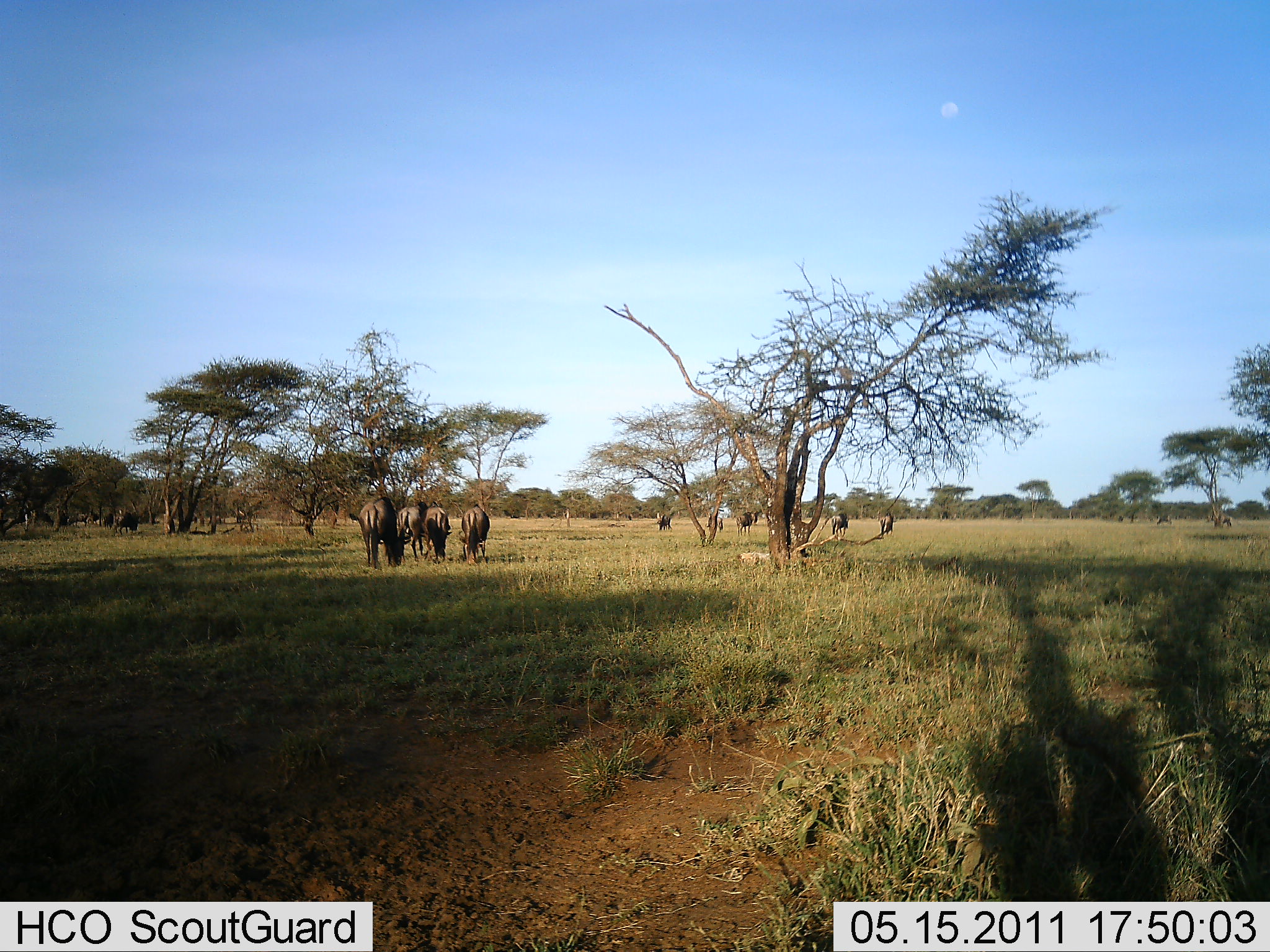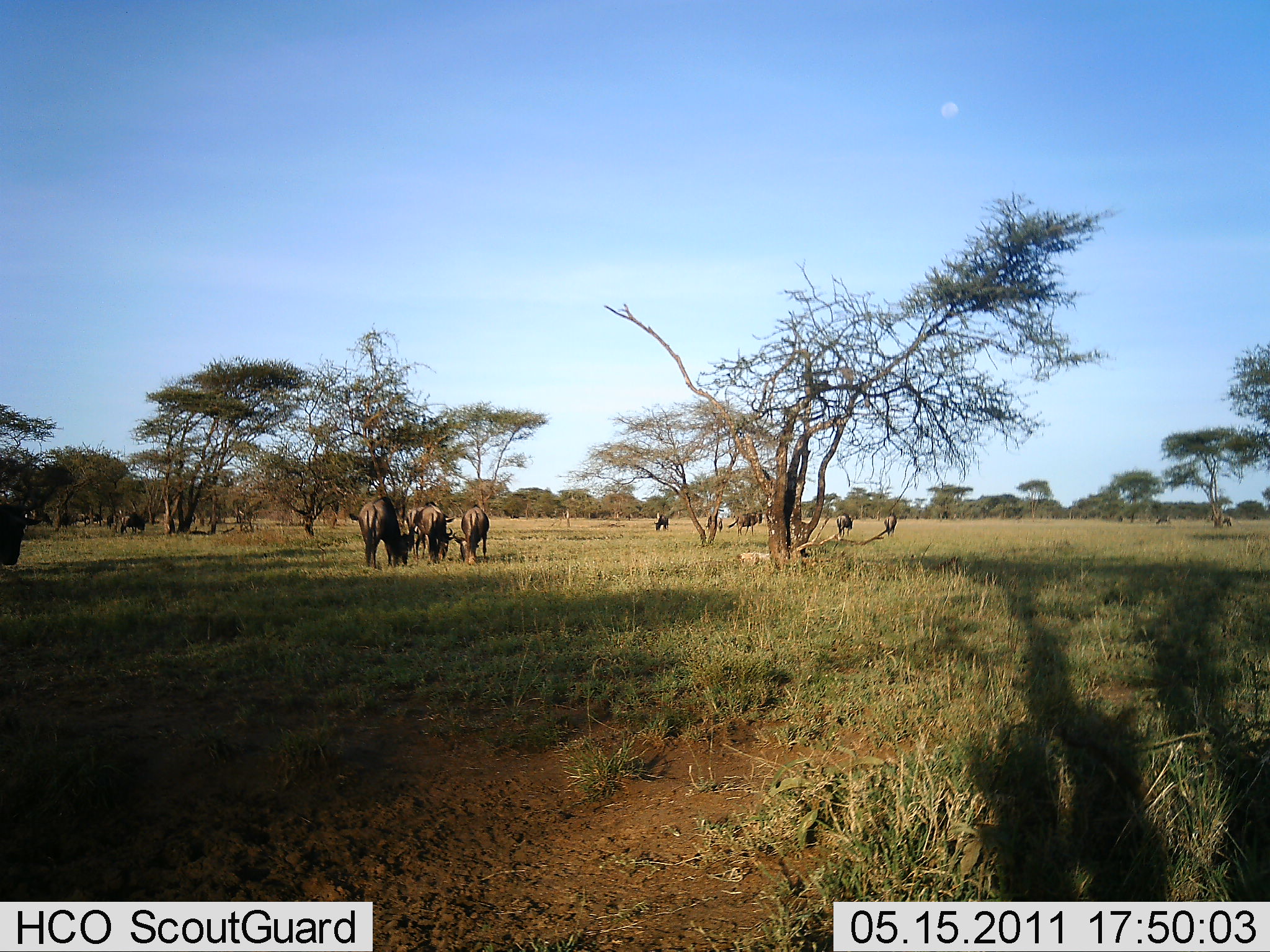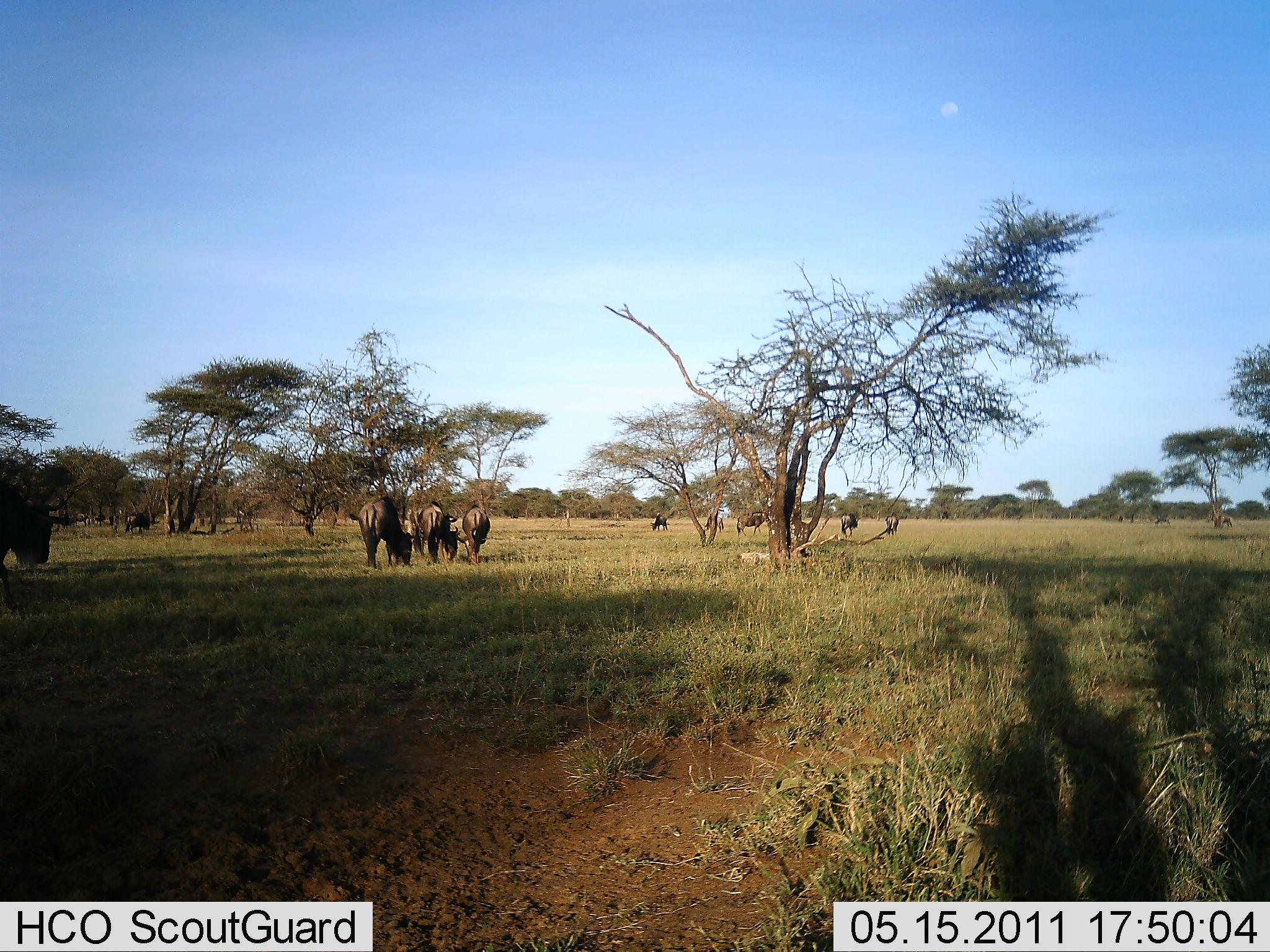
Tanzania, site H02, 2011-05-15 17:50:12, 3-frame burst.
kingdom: Animalia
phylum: Chordata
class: Mammalia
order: Artiodactyla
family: Bovidae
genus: Connochaetes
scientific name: Connochaetes taurinus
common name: blue wildebeest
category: wildebeest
Wildebeest (blue wildebeest) (Connochaetes taurinus), count 11-50. Behavior (volunteer vote fractions): standing 67%, resting 0%, moving 33%, interacting 0%. Young present (vote fraction): 0%. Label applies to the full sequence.